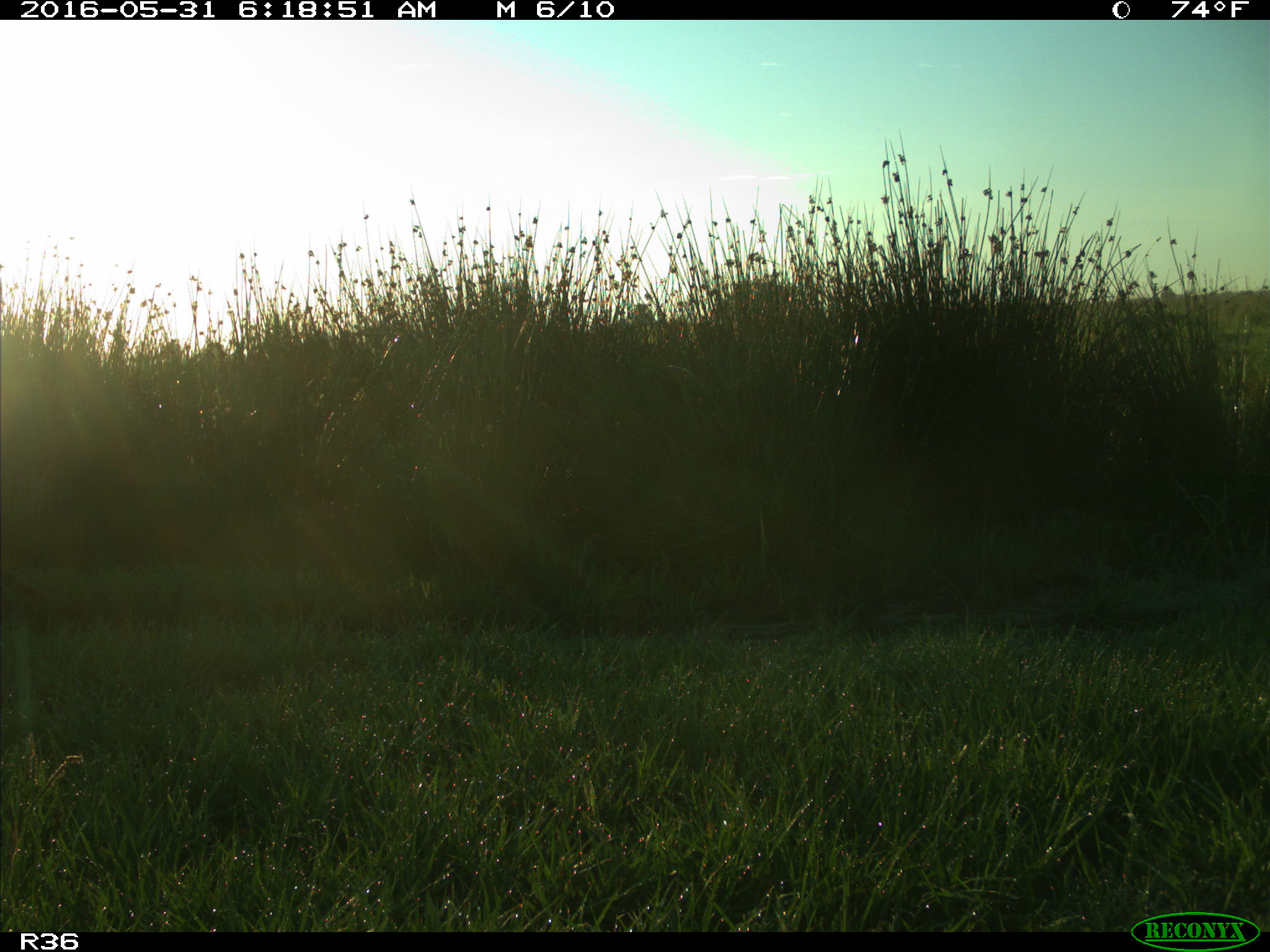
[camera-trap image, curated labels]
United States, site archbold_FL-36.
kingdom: Animalia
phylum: Chordata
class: Mammalia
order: Carnivora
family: Procyonidae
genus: Procyon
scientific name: Procyon lotor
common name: common raccoon